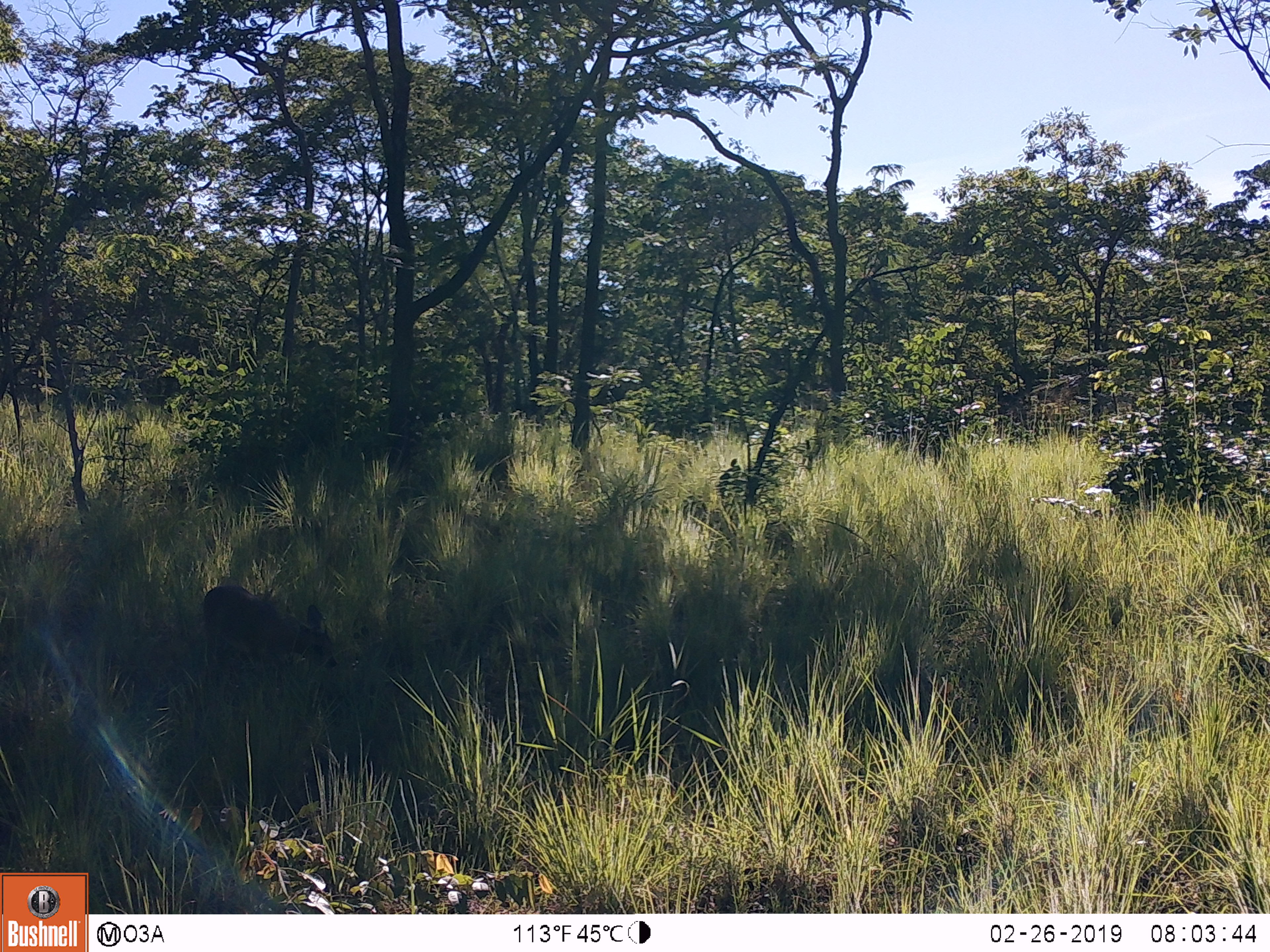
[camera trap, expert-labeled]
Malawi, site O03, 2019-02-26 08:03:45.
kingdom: Animalia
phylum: Chordata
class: Mammalia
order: Artiodactyla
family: Bovidae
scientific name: Antilopinae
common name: small antelope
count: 1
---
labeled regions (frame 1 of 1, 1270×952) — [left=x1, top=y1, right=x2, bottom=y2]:
small antelope: [left=197, top=574, right=339, bottom=695]